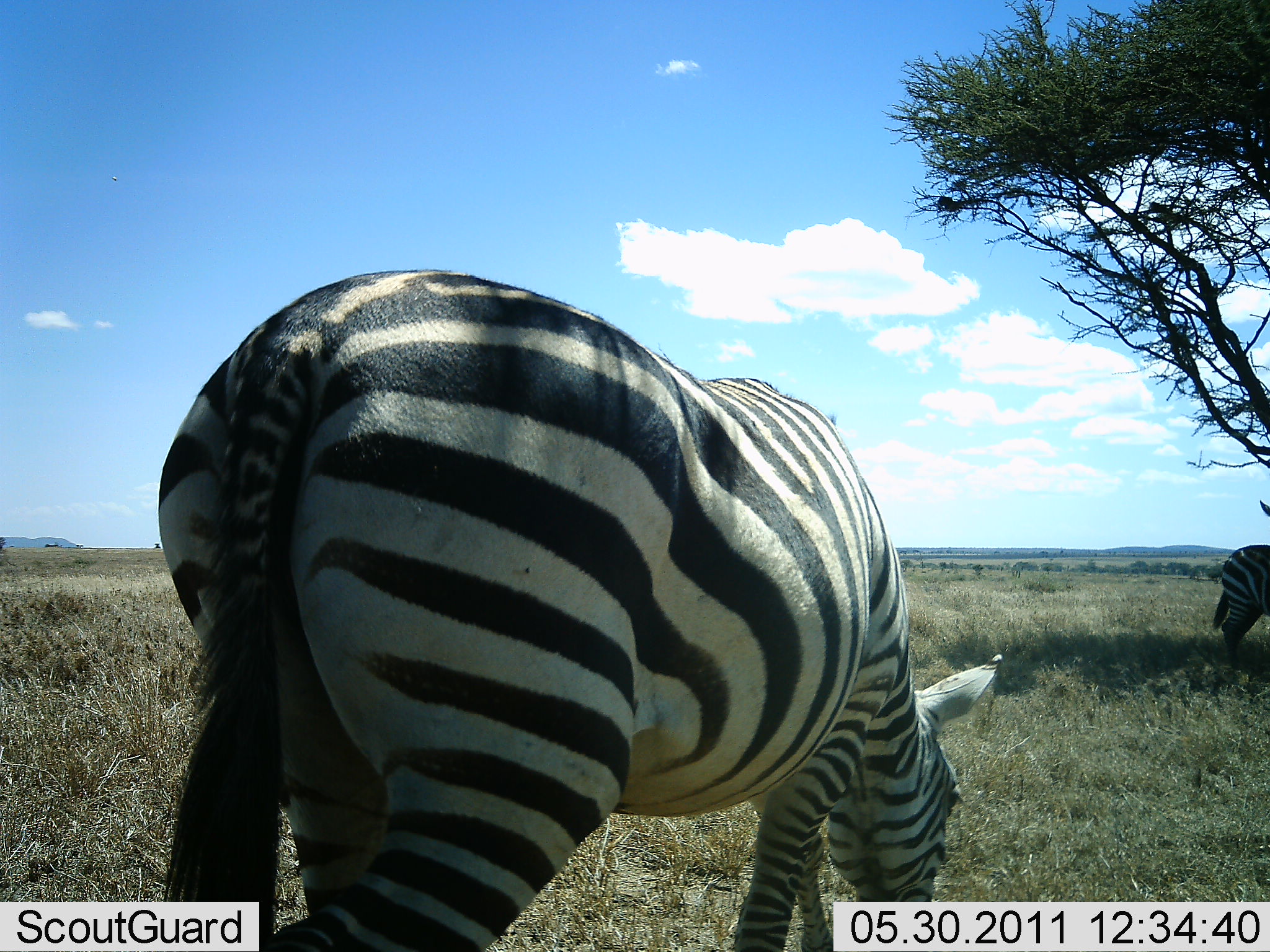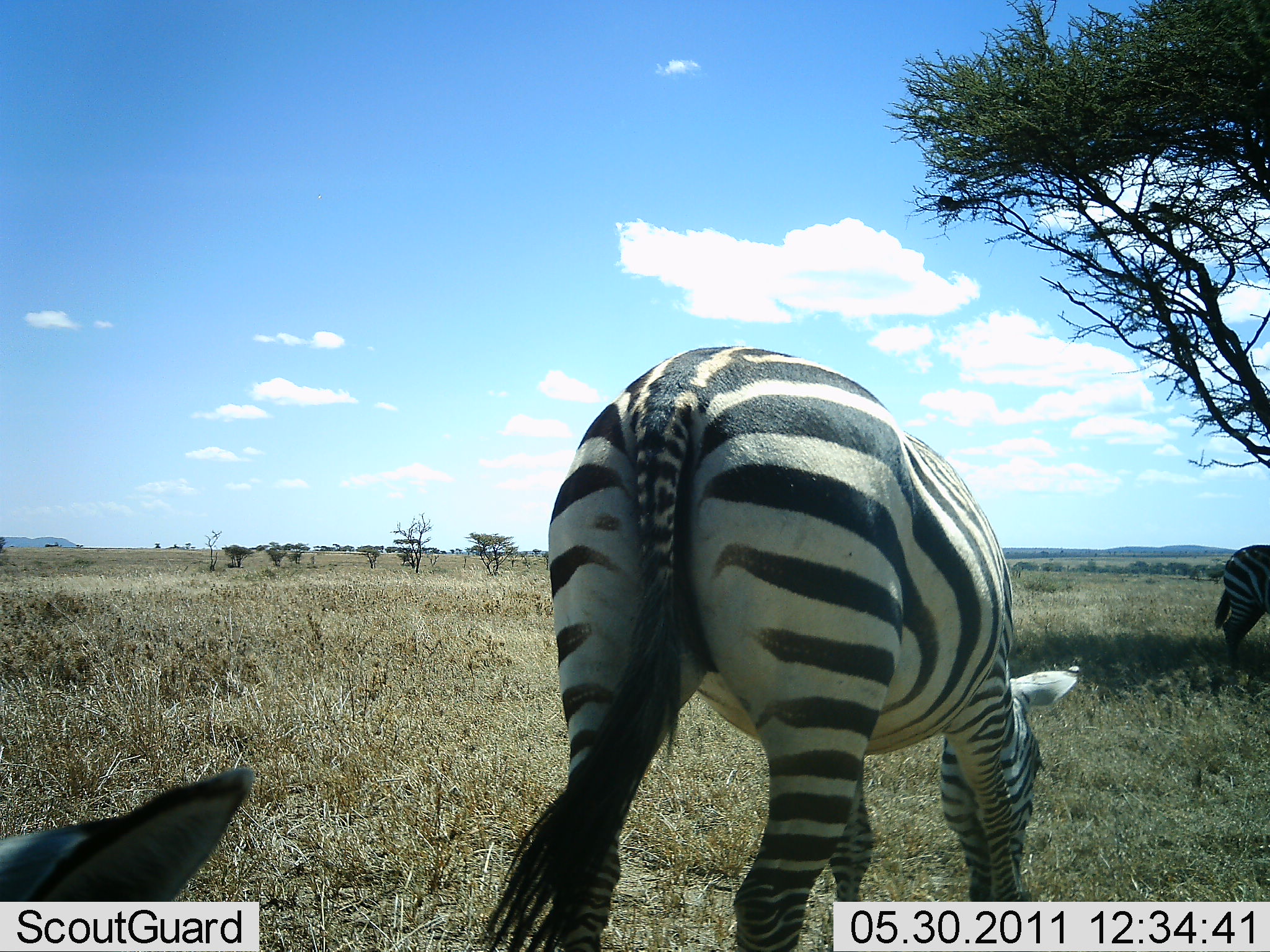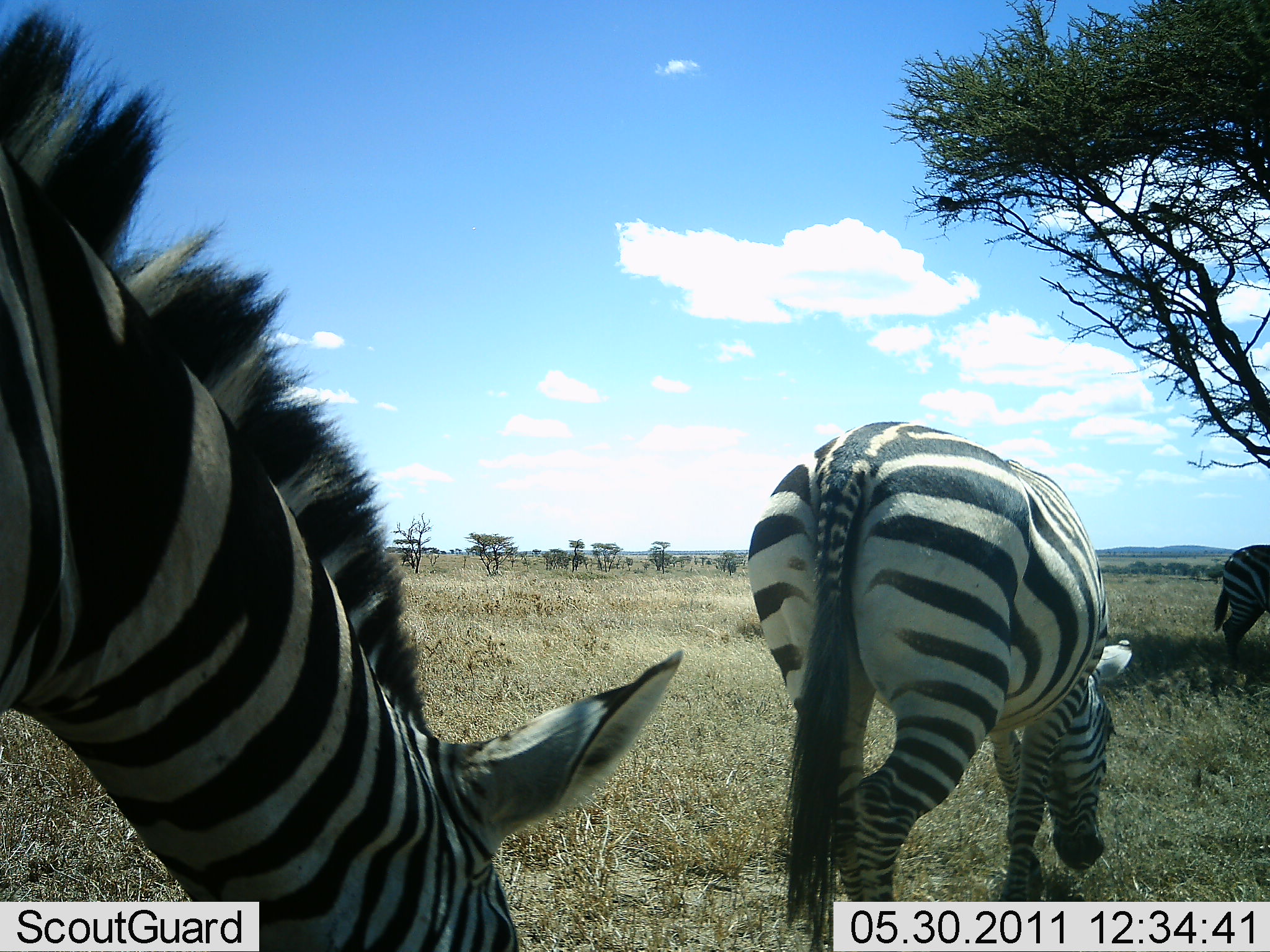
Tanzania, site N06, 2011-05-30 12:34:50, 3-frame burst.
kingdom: Animalia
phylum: Chordata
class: Mammalia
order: Perissodactyla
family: Equidae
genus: Equus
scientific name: Equus quagga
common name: plains zebra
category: zebra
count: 3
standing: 36%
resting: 7%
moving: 64%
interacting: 0%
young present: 0%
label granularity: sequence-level